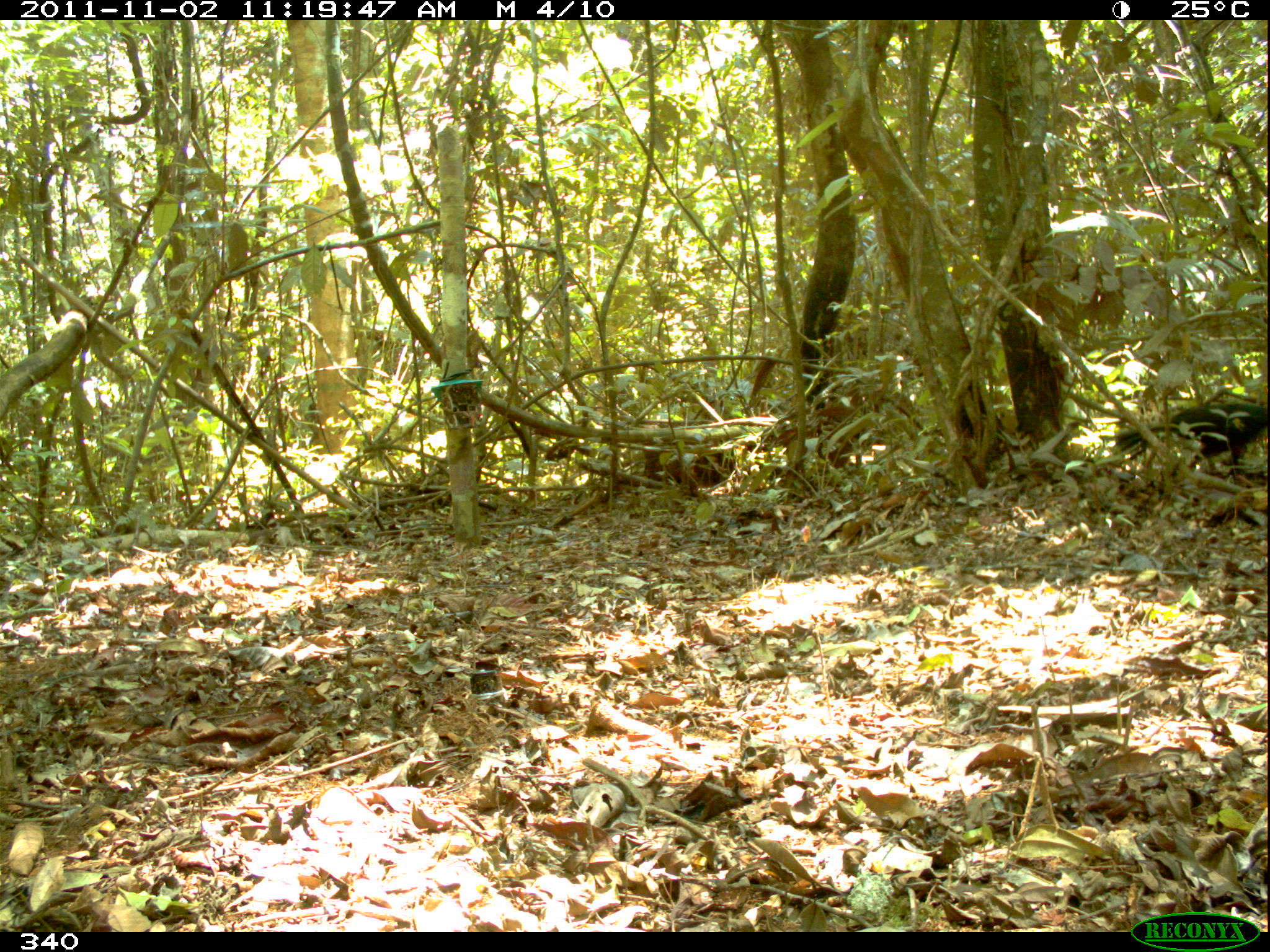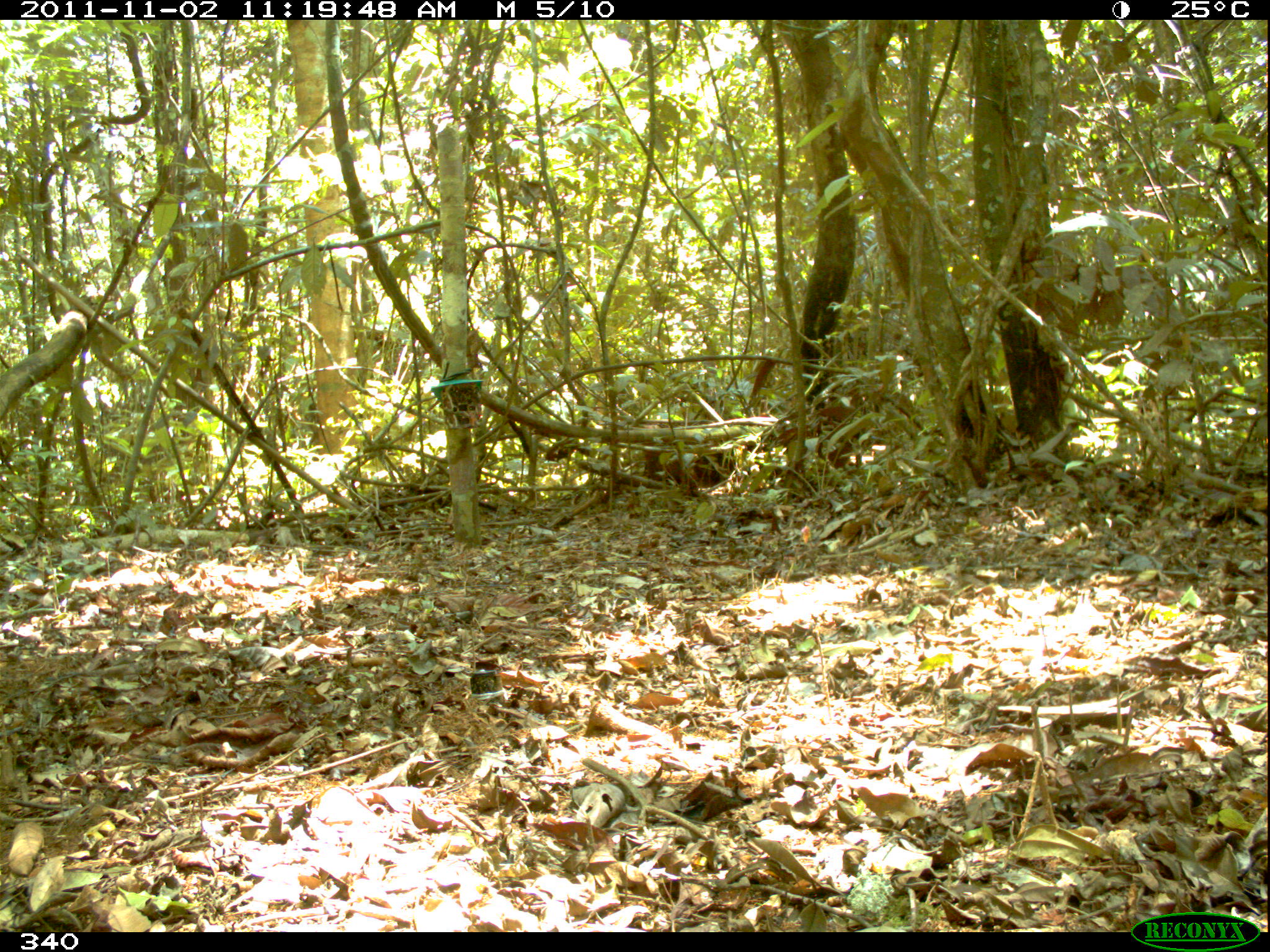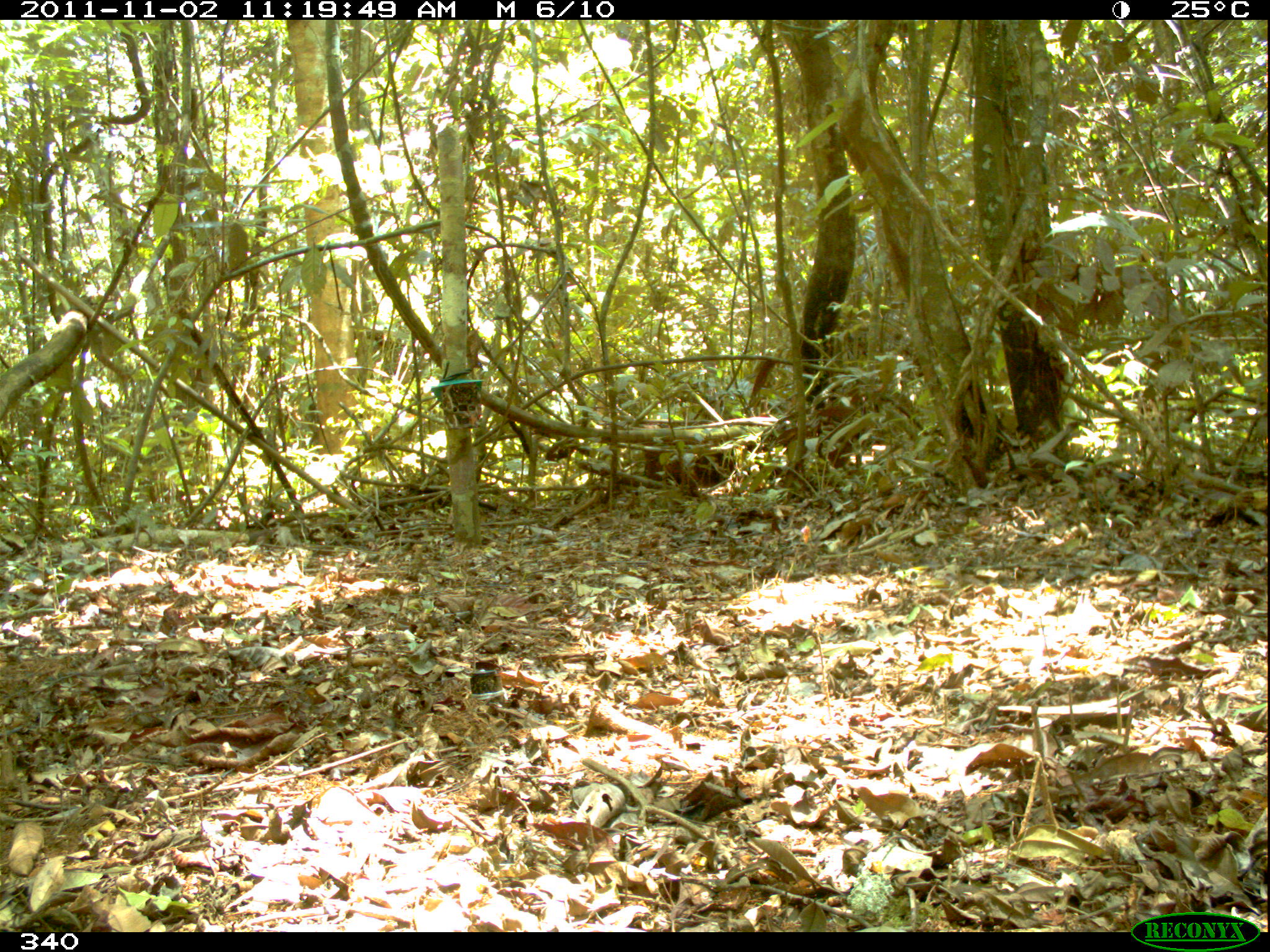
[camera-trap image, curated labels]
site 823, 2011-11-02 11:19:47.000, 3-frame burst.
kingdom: Animalia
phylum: Chordata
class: Aves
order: Galliformes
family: Cracidae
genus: Penelope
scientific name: Penelope jacquacu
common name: spix's guan